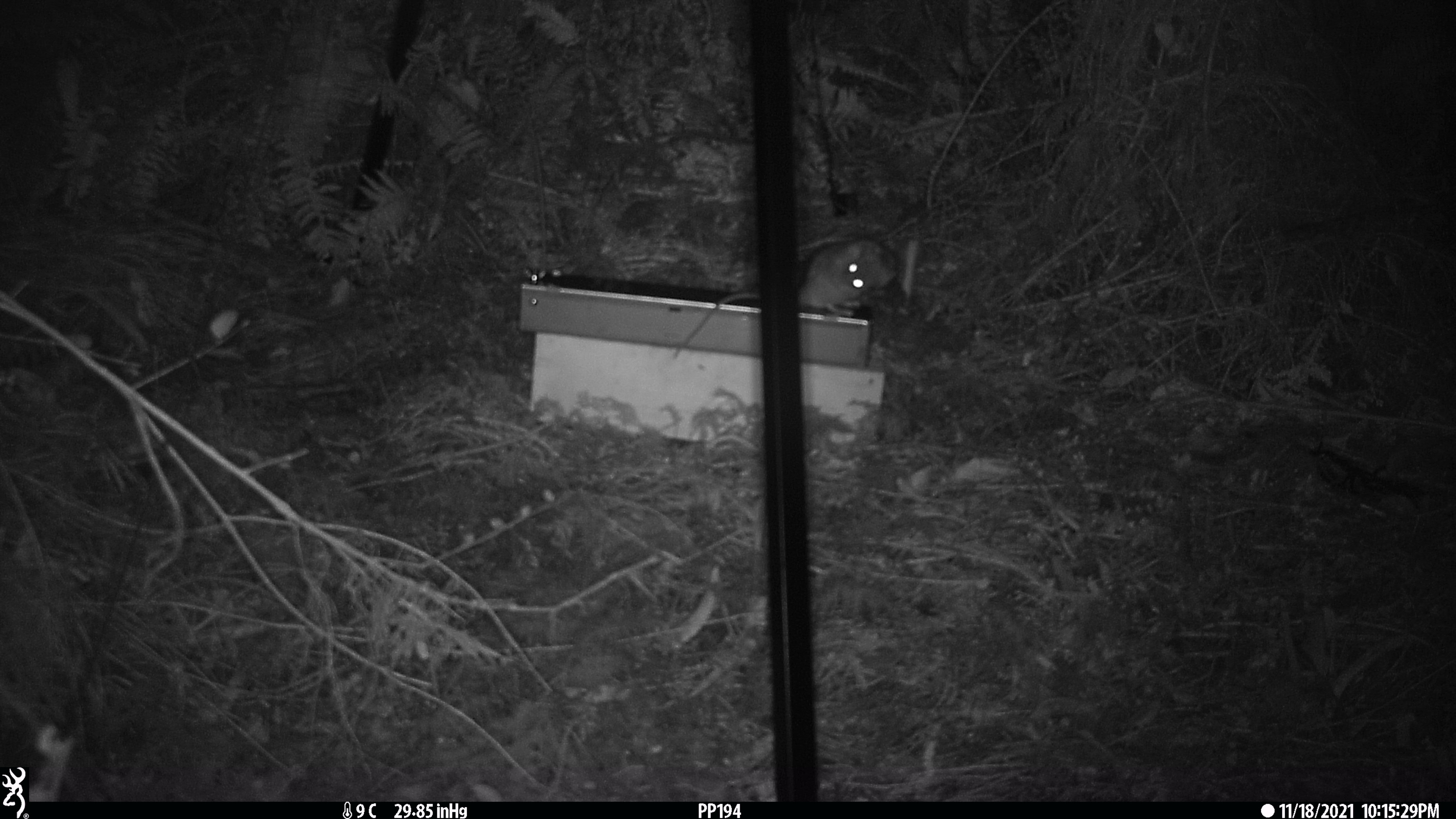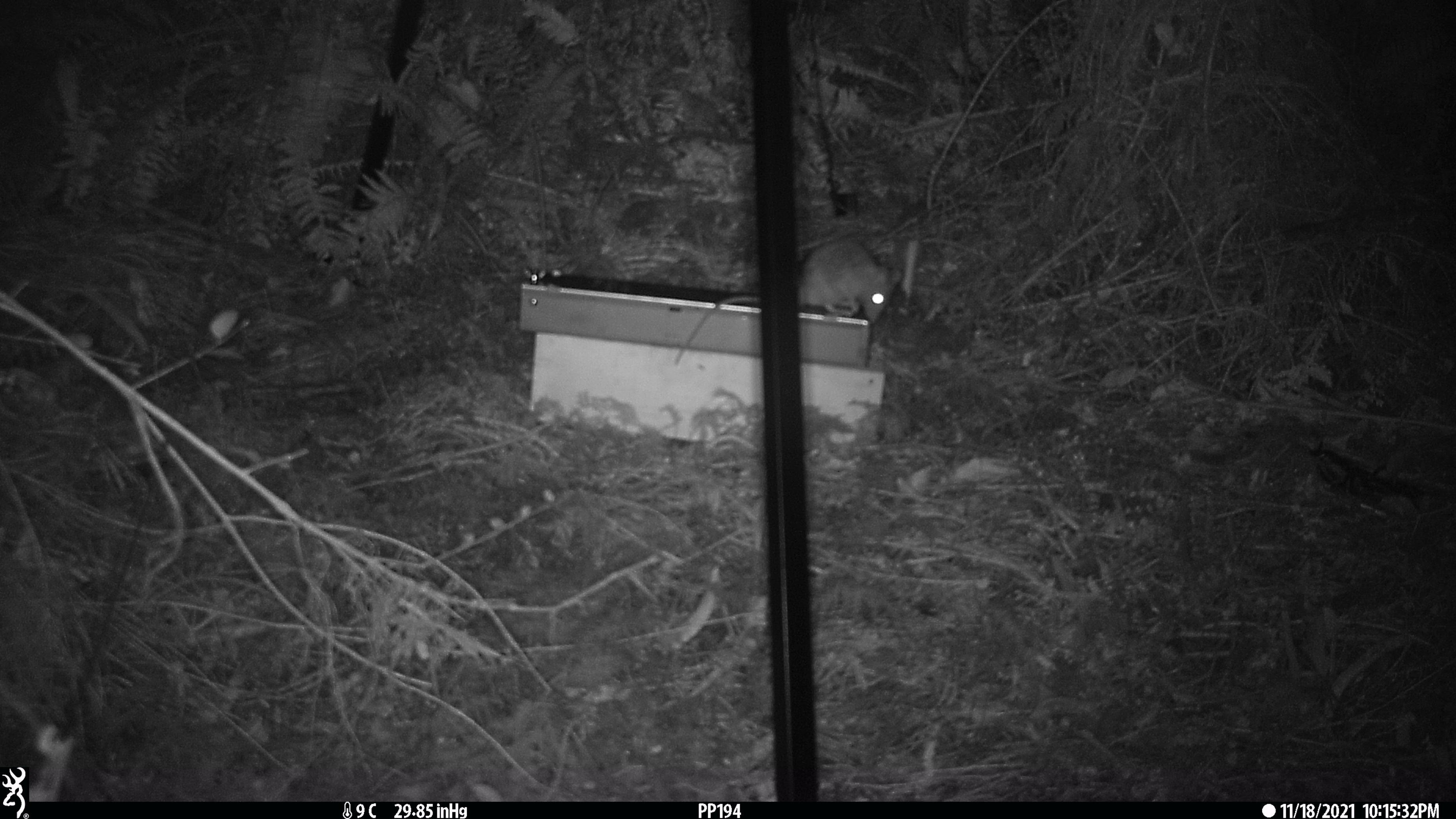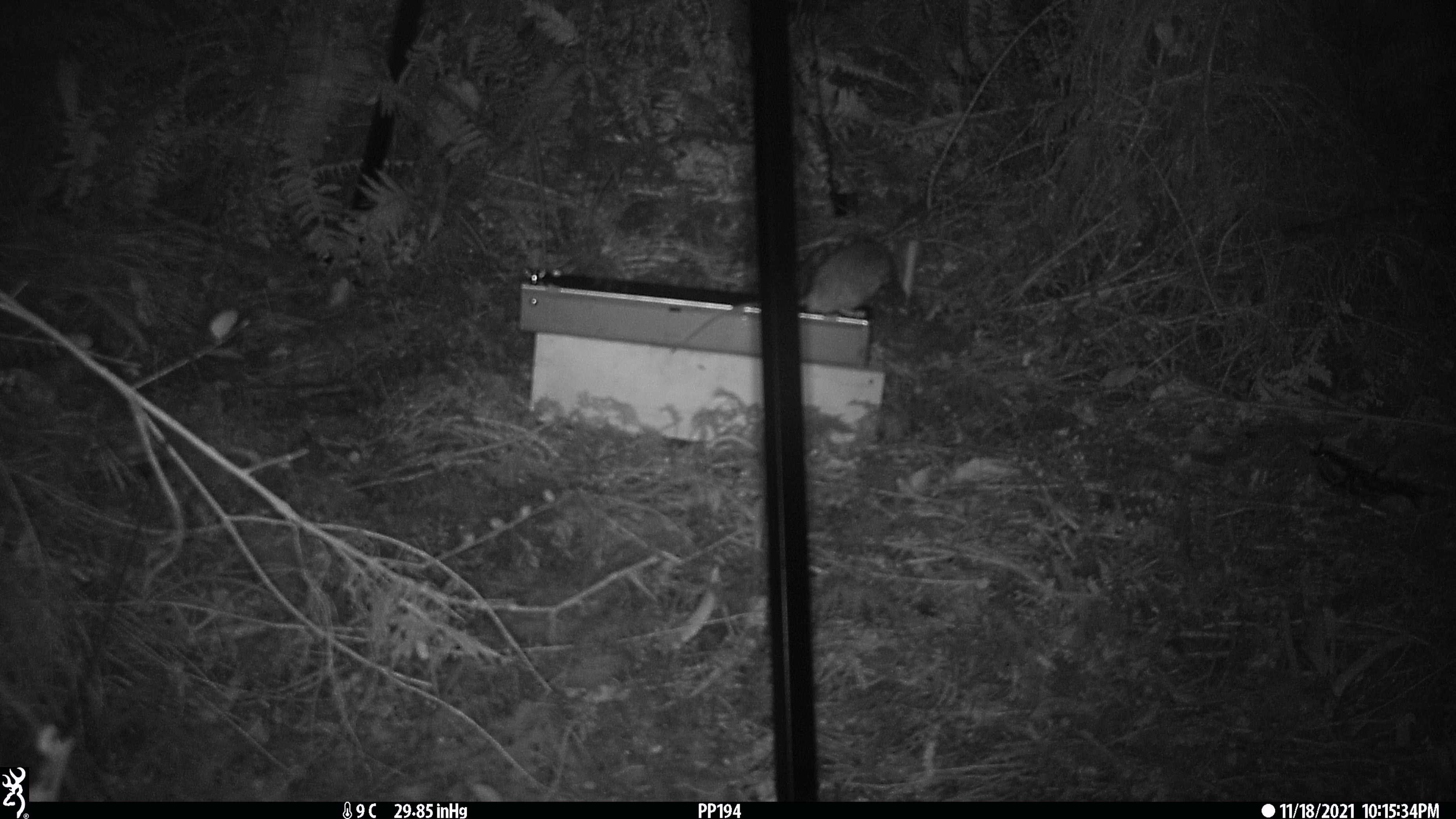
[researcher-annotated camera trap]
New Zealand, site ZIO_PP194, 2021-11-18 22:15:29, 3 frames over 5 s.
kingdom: Animalia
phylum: Chordata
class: Mammalia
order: Rodentia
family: Muridae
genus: Rattus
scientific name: Rattus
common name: rat